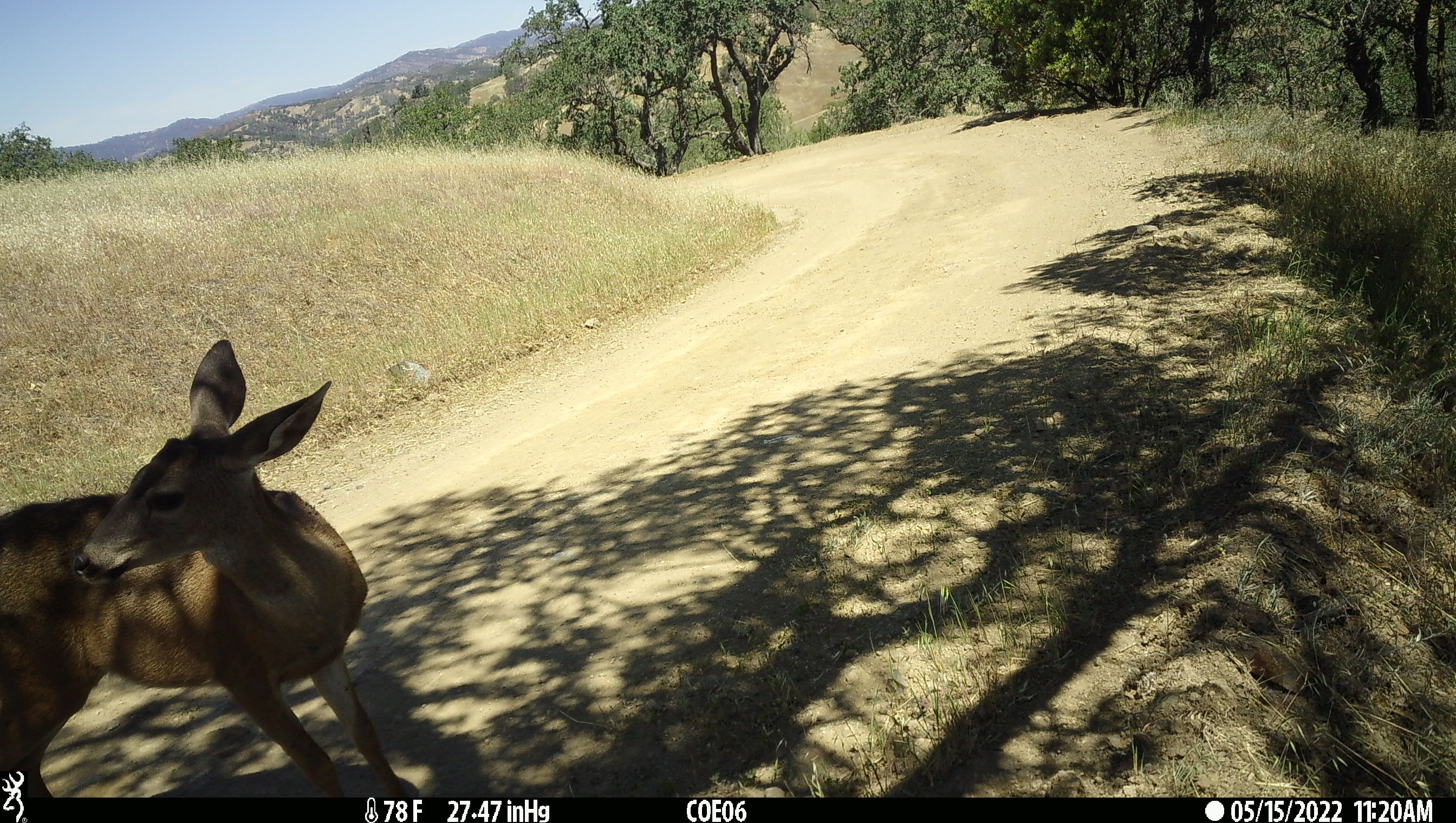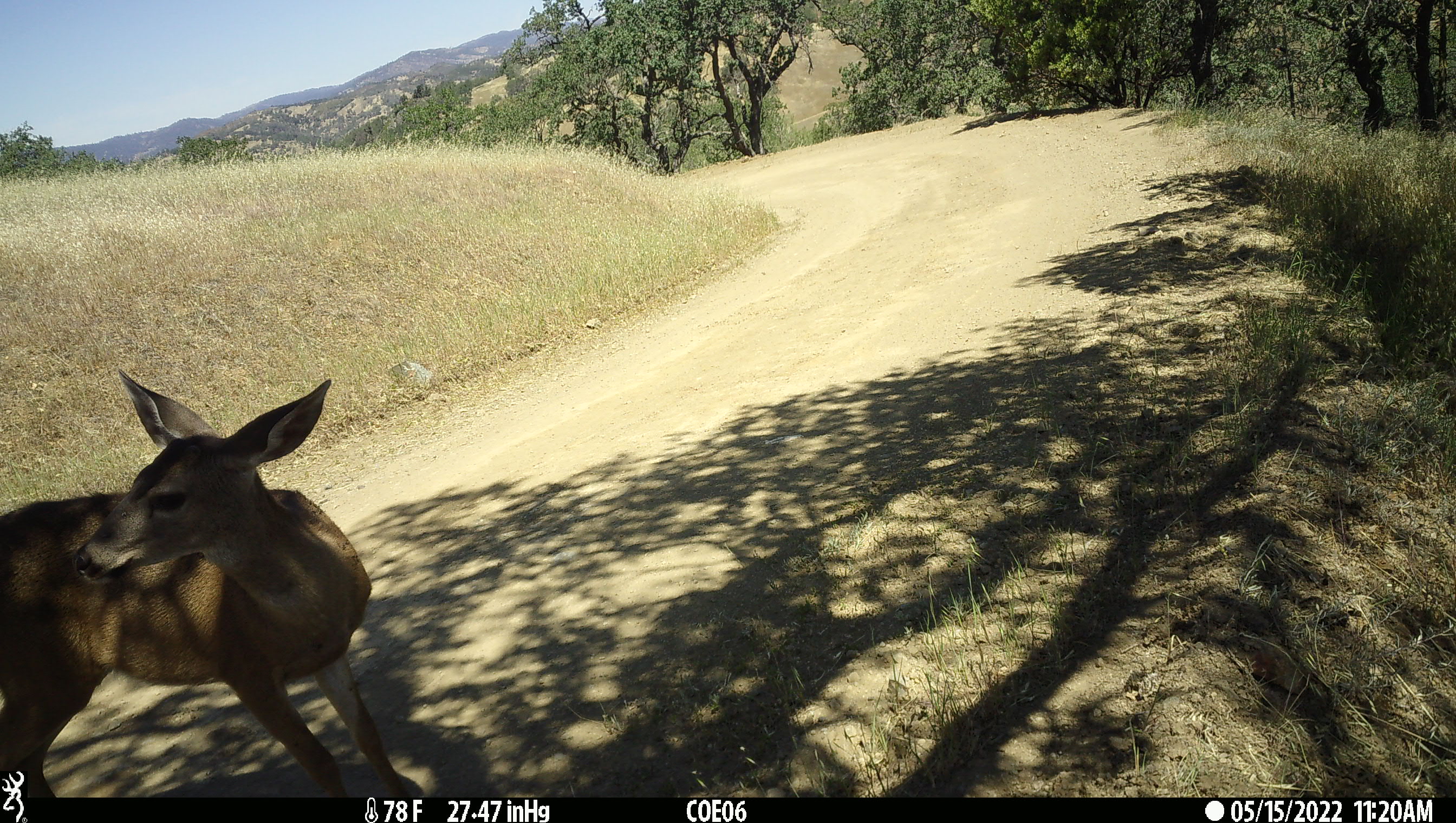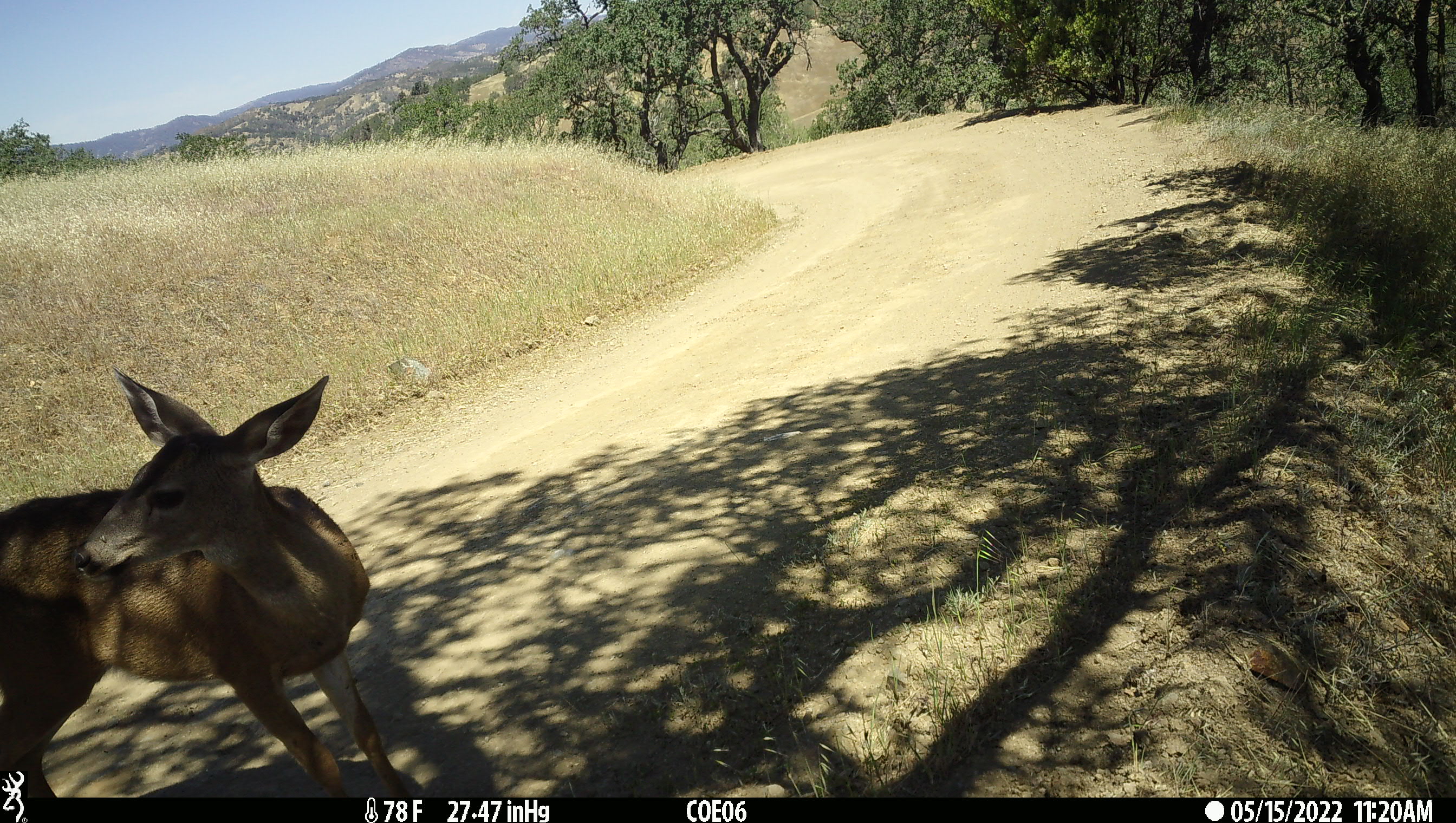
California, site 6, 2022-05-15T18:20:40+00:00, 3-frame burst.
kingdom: Animalia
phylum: Chordata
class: Mammalia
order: Artiodactyla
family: Cervidae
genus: Odocoileus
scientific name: Odocoileus hemionus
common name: mule deer